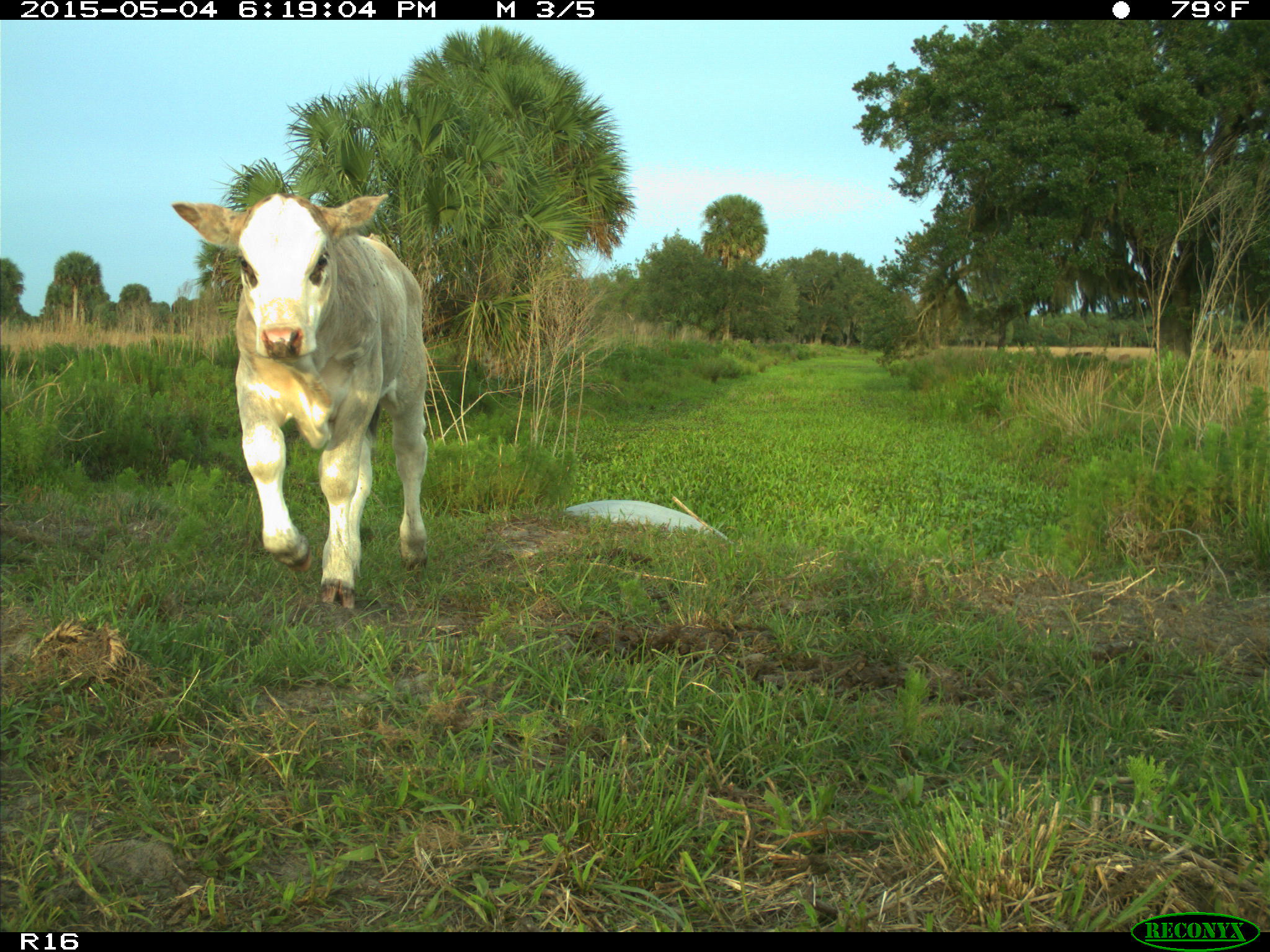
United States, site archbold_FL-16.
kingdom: Animalia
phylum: Chordata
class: Mammalia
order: Artiodactyla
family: Bovidae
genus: Bos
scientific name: Bos taurus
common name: domestic cow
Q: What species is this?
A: Bos taurus (domestic cow).